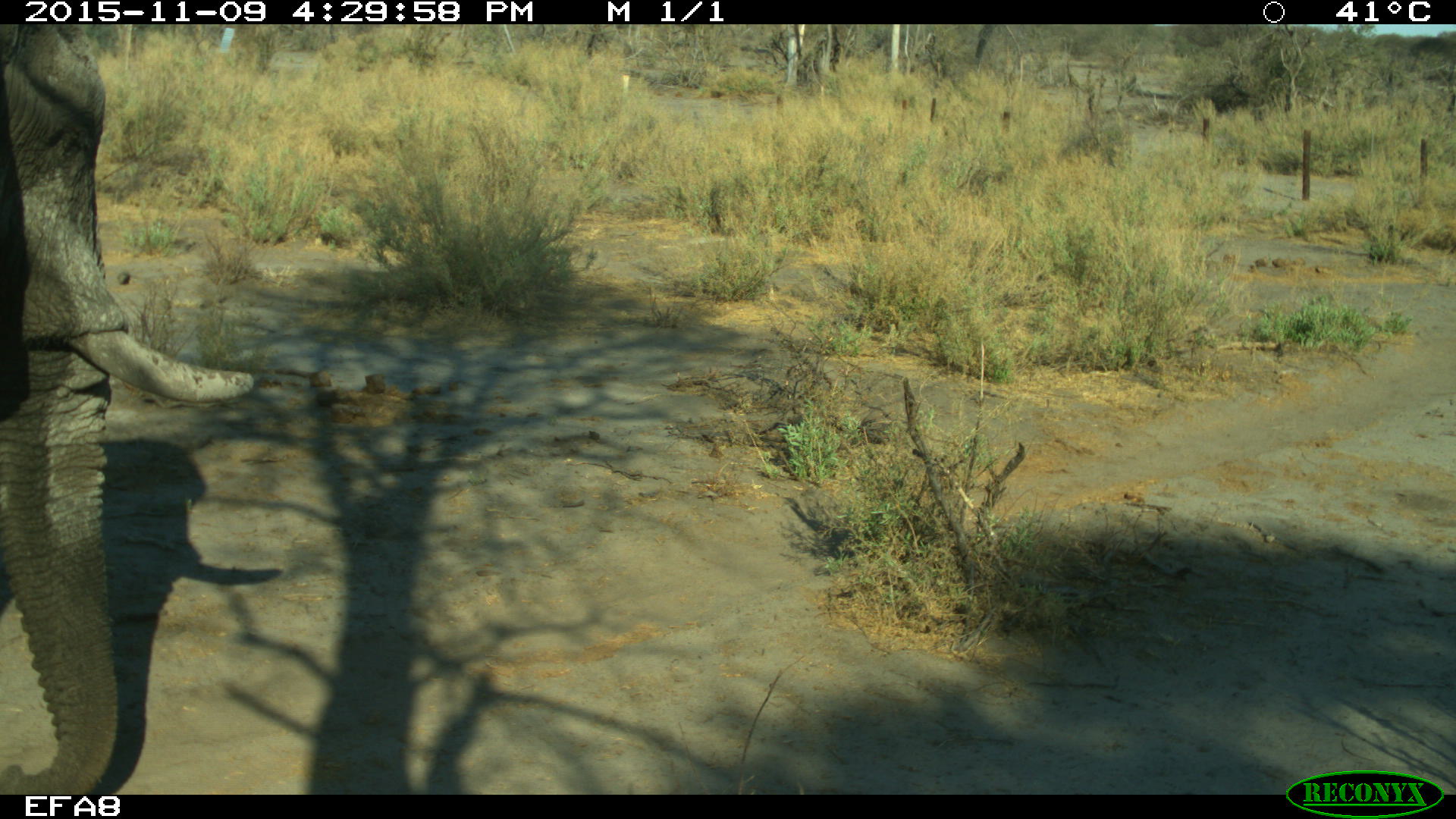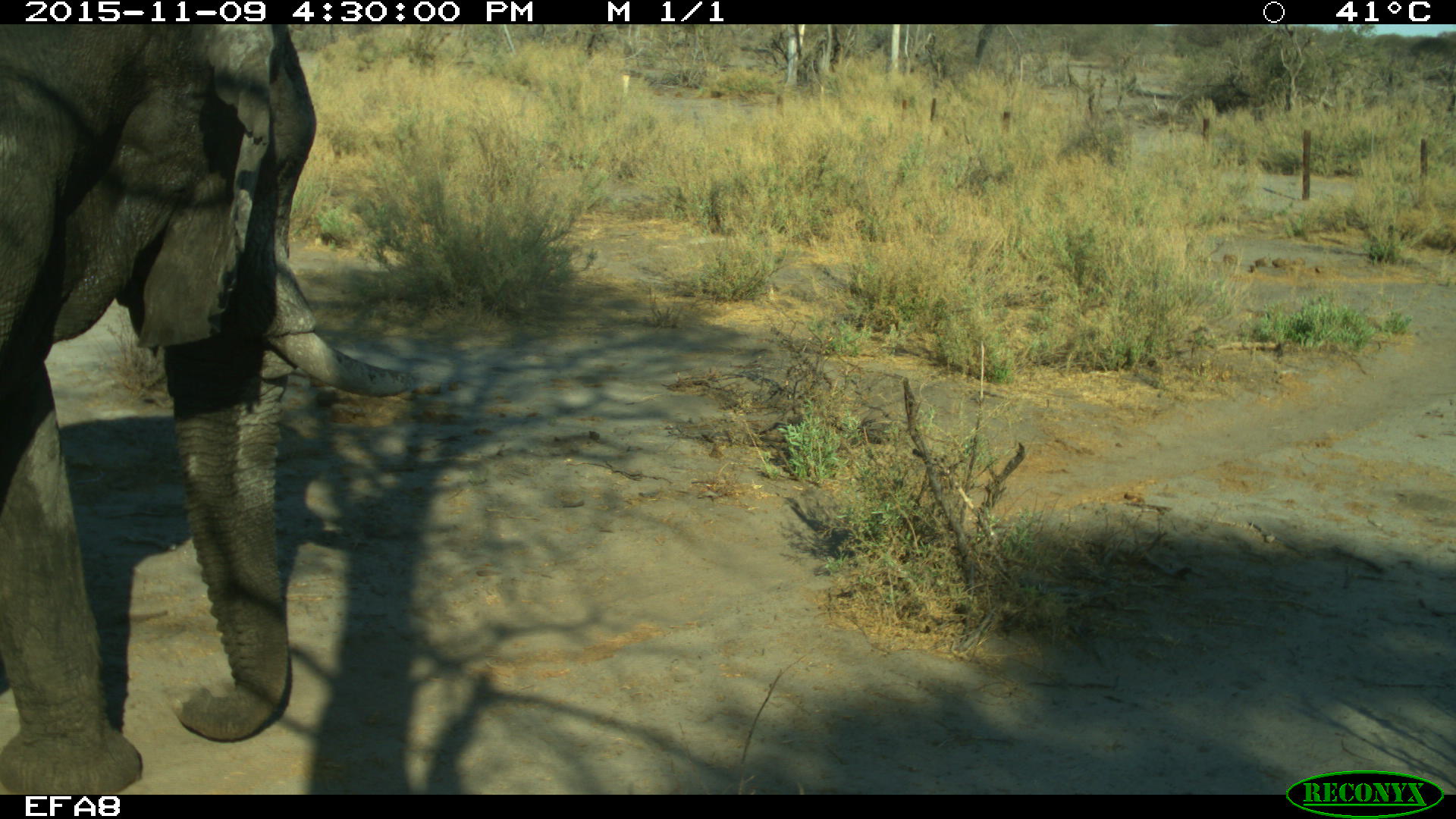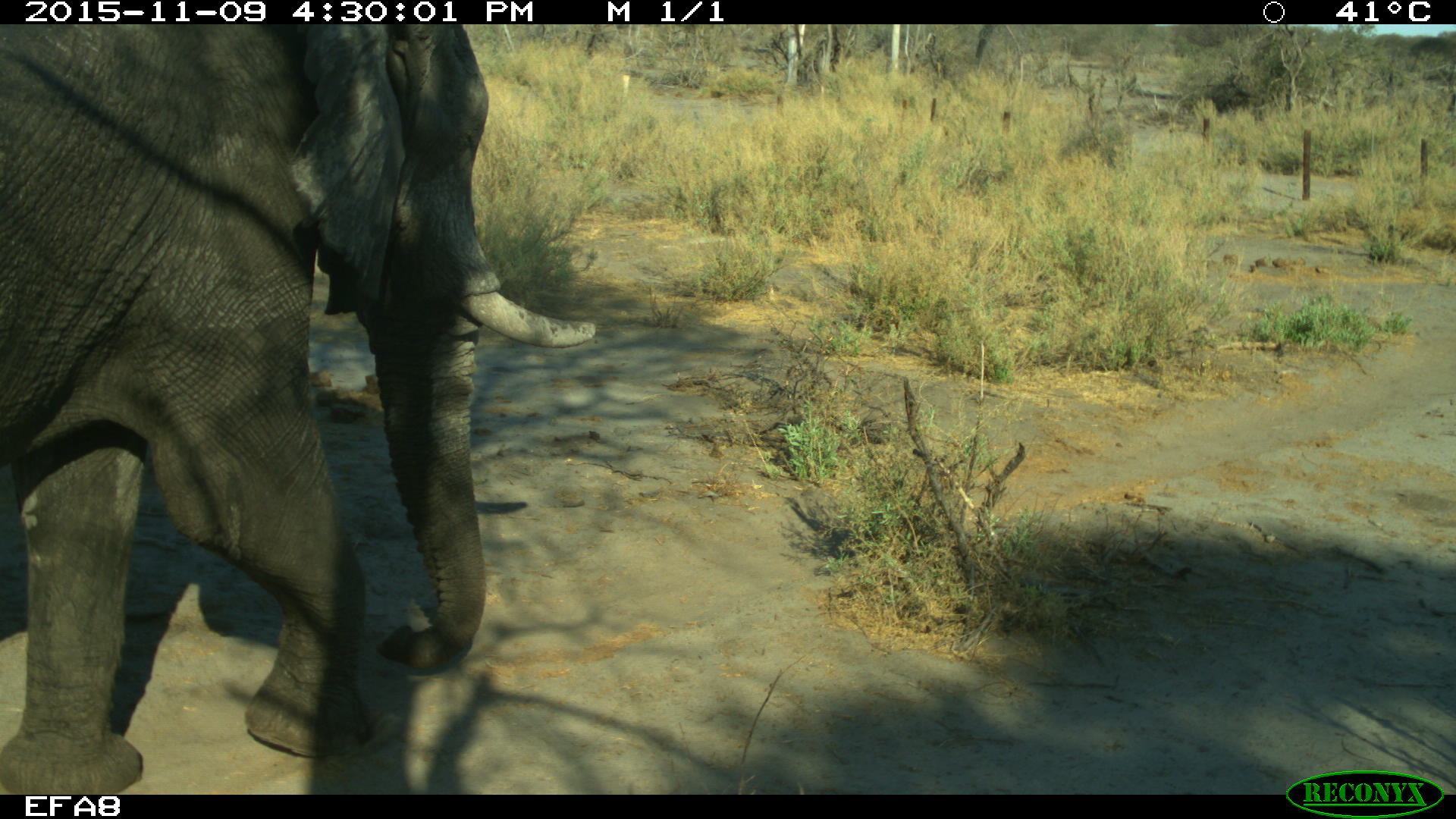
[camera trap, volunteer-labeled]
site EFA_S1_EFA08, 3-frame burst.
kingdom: Animalia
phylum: Chordata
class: Mammalia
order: Proboscidea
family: Elephantidae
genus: Loxodonta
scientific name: Loxodonta africana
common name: african bush elephant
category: elephant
Elephant (african bush elephant) (Loxodonta africana), count 1. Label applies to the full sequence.